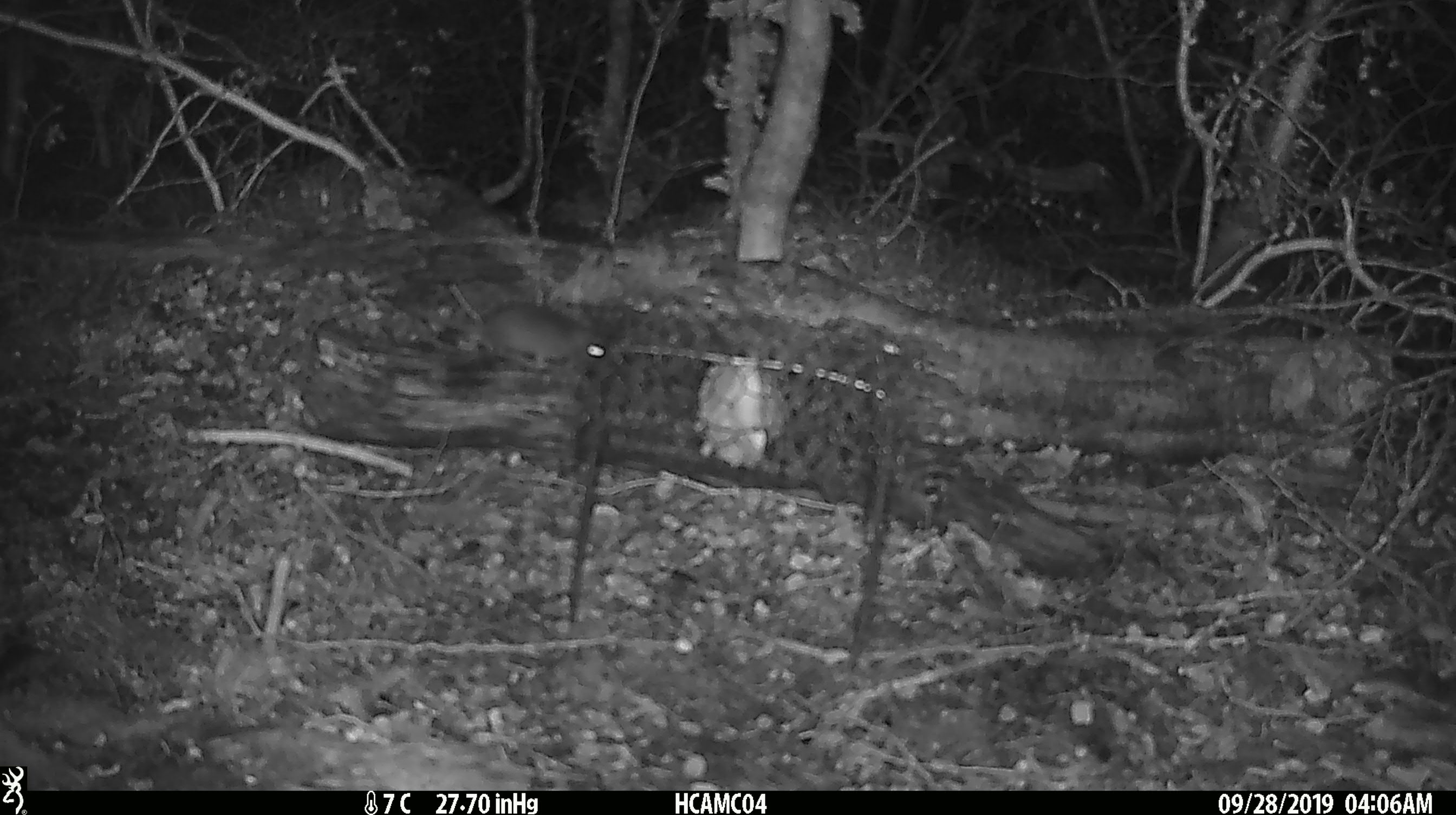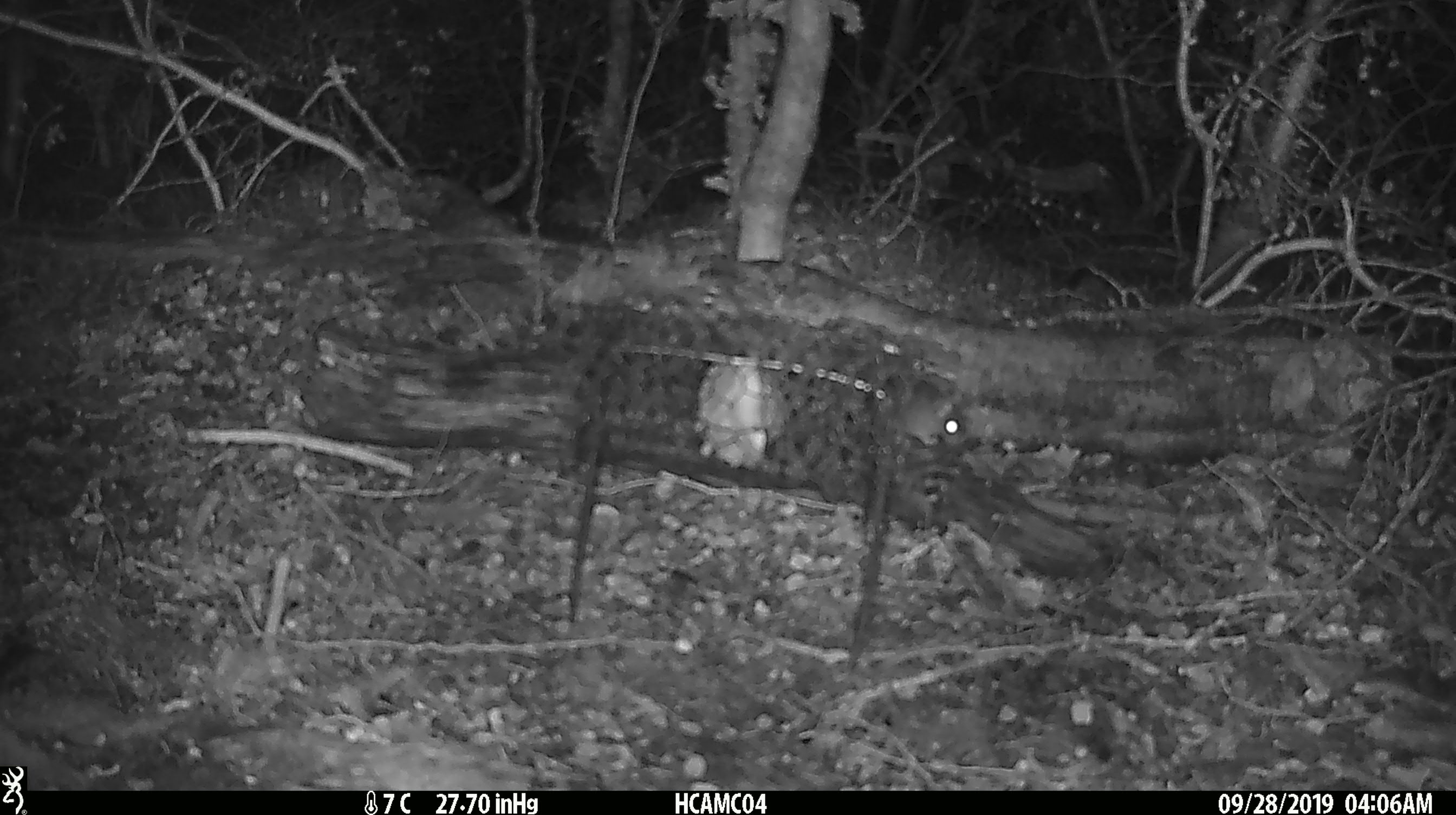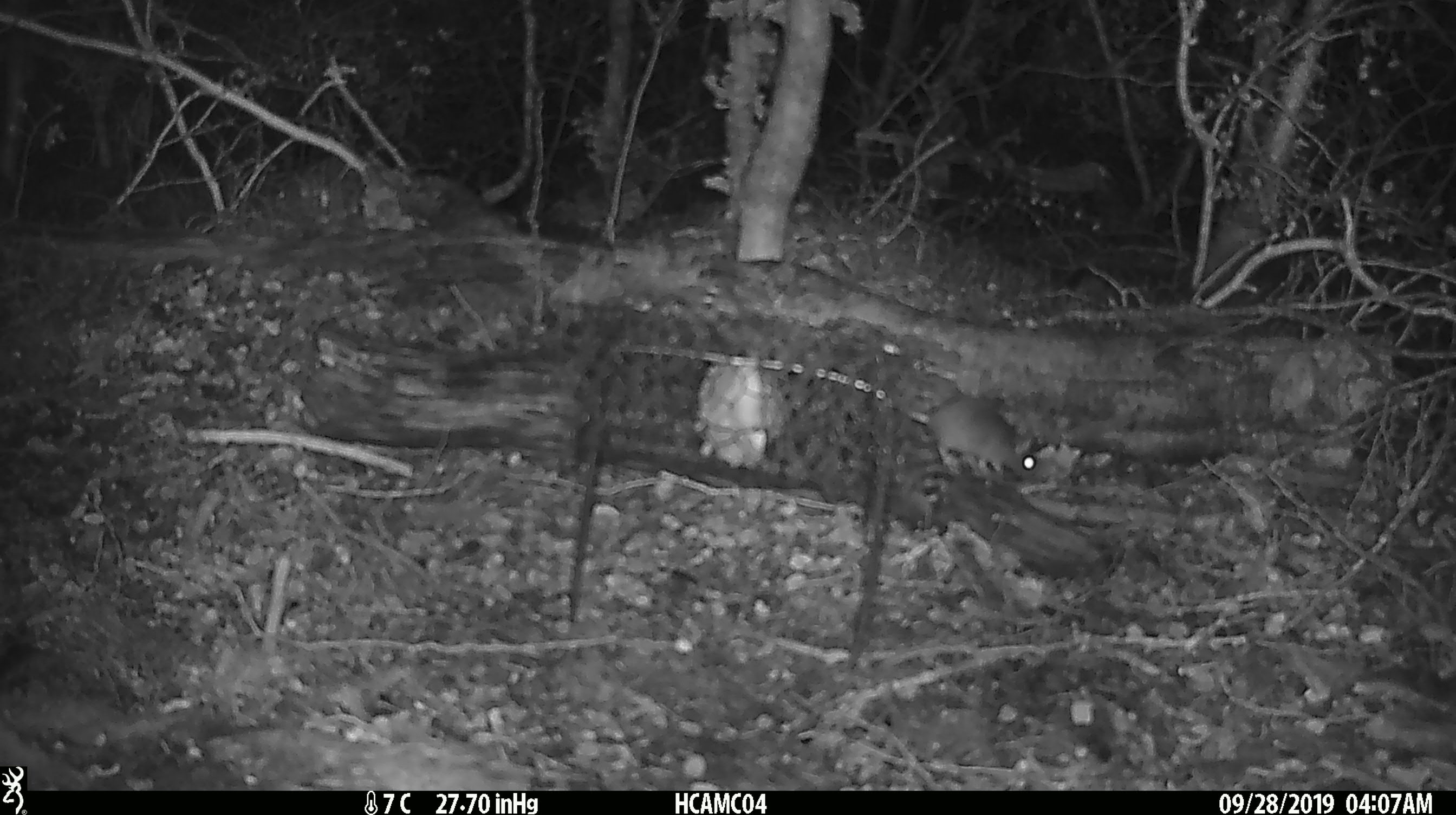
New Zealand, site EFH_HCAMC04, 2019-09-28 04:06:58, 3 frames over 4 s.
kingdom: Animalia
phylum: Chordata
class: Mammalia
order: Rodentia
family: Muridae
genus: Mus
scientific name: Mus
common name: mouse